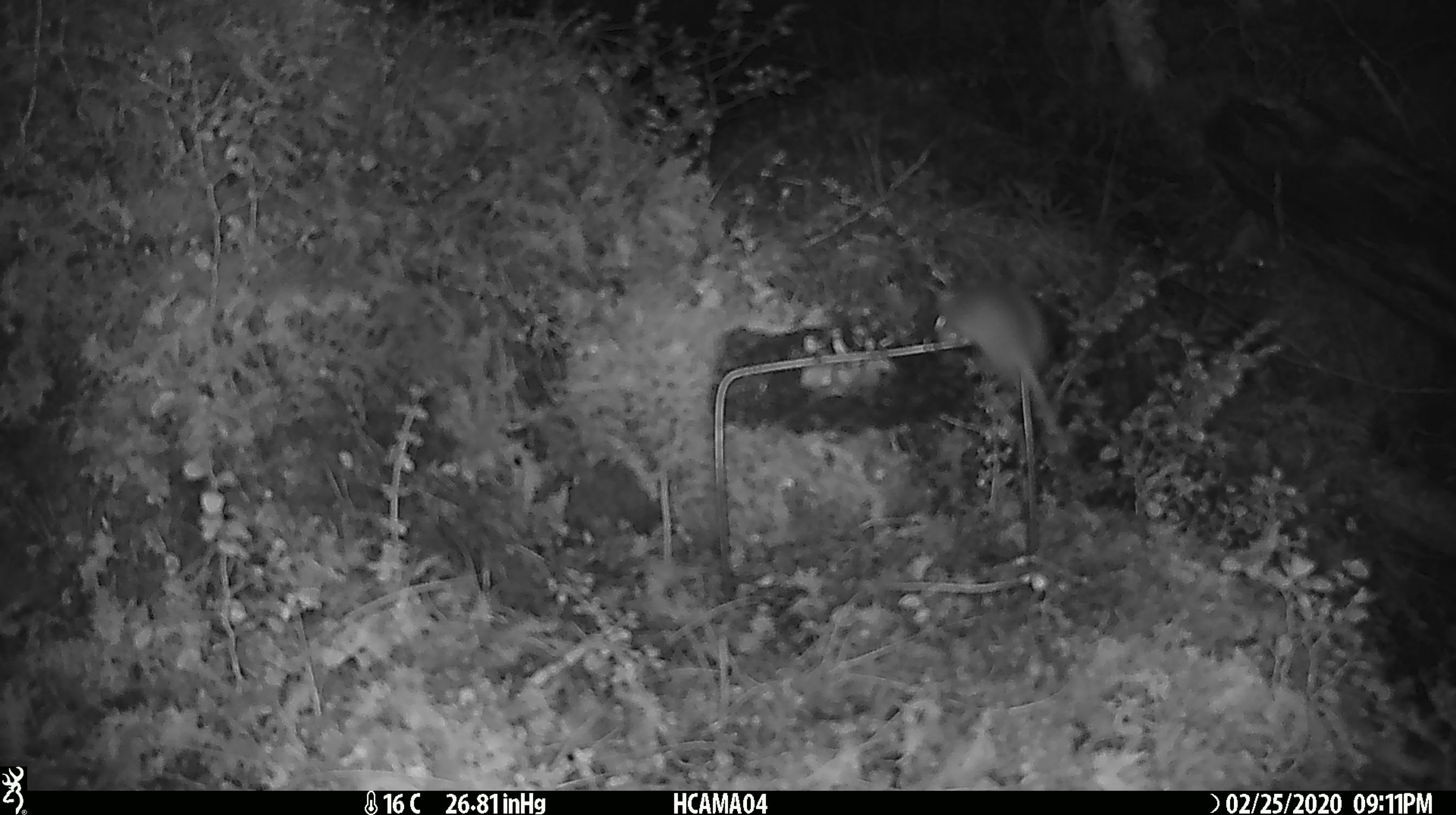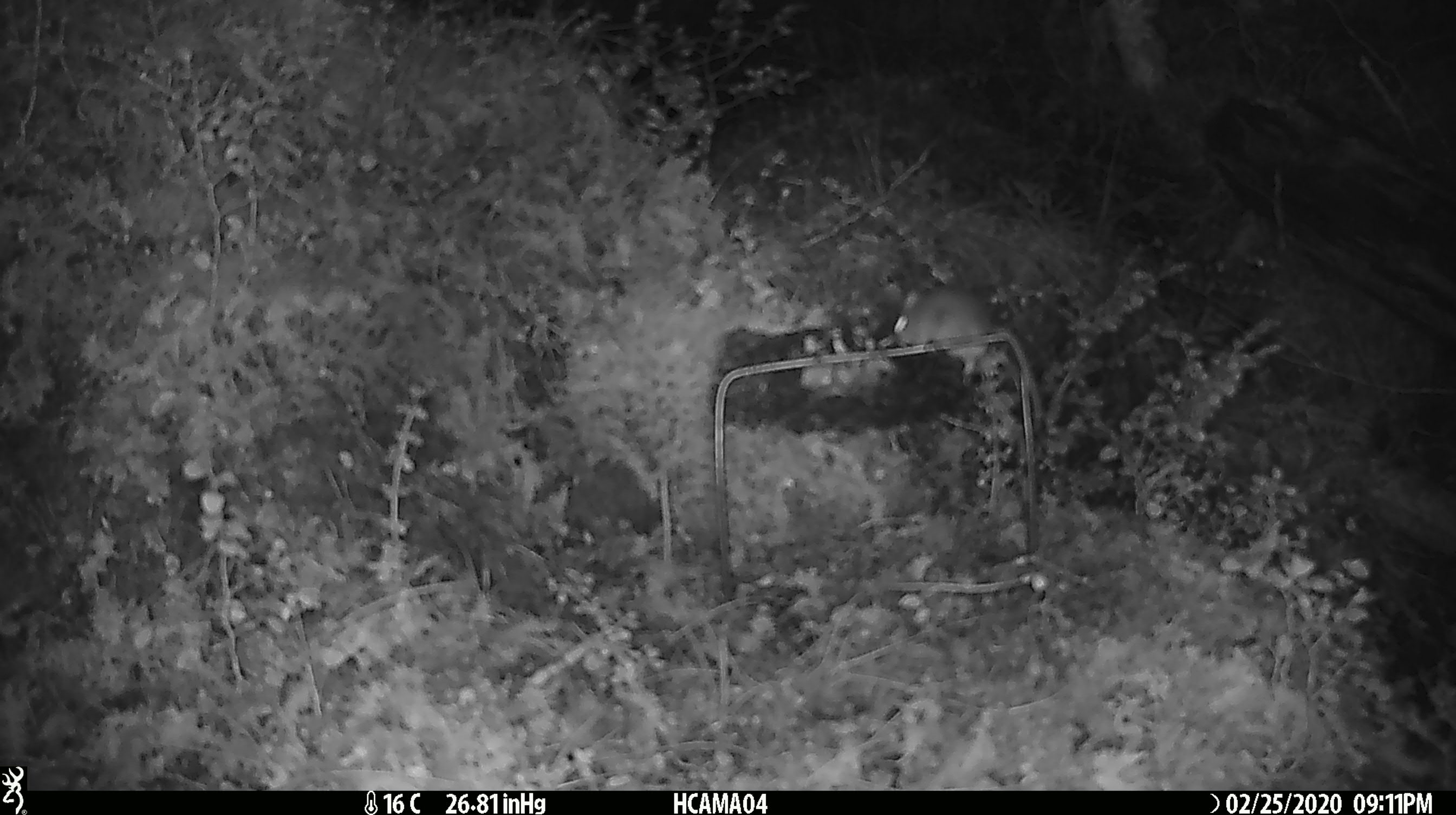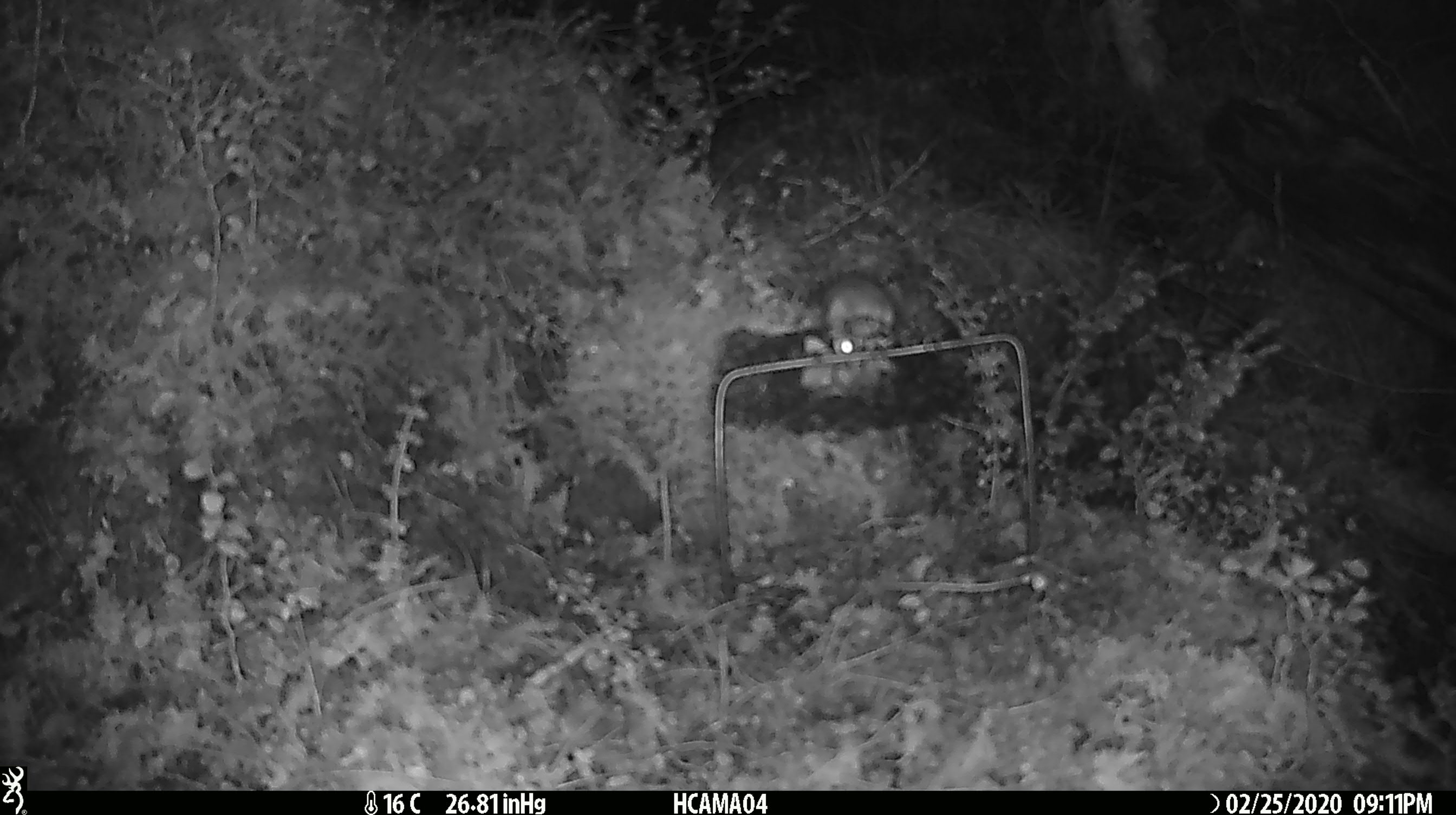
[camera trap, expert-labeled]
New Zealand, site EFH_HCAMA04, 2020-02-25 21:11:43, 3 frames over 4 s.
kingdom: Animalia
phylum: Chordata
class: Mammalia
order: Rodentia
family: Muridae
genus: Mus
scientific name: Mus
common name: mouse